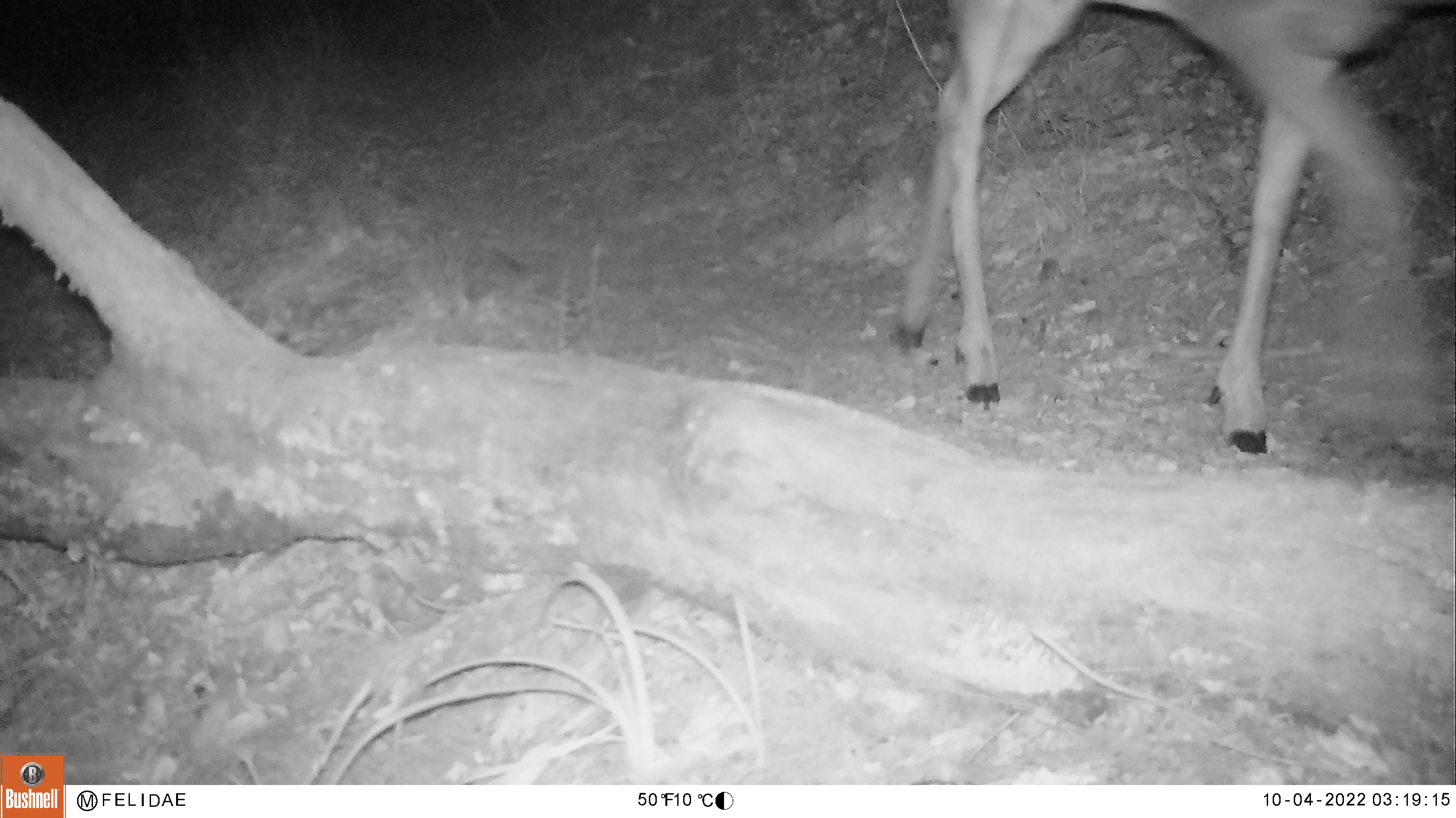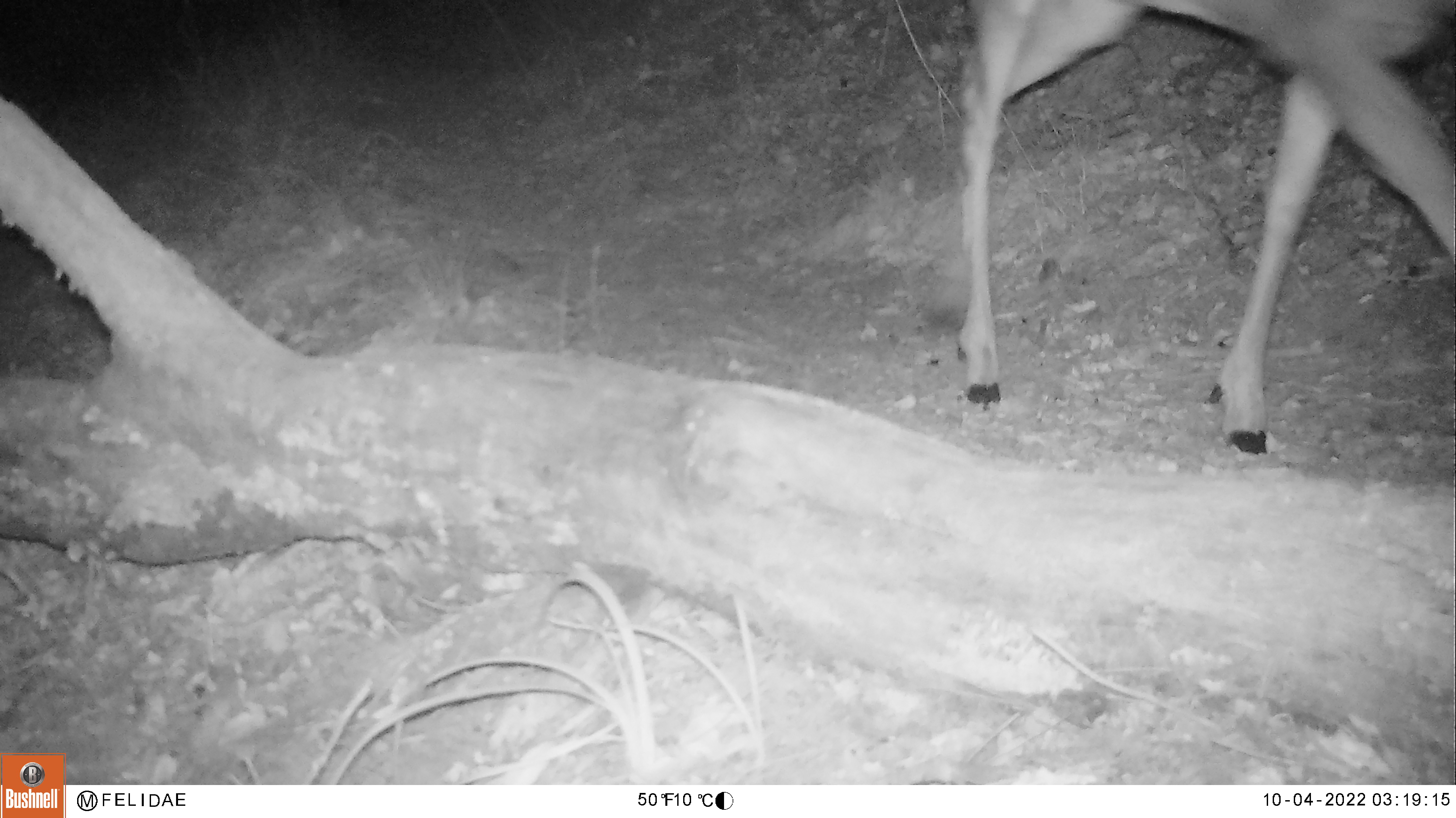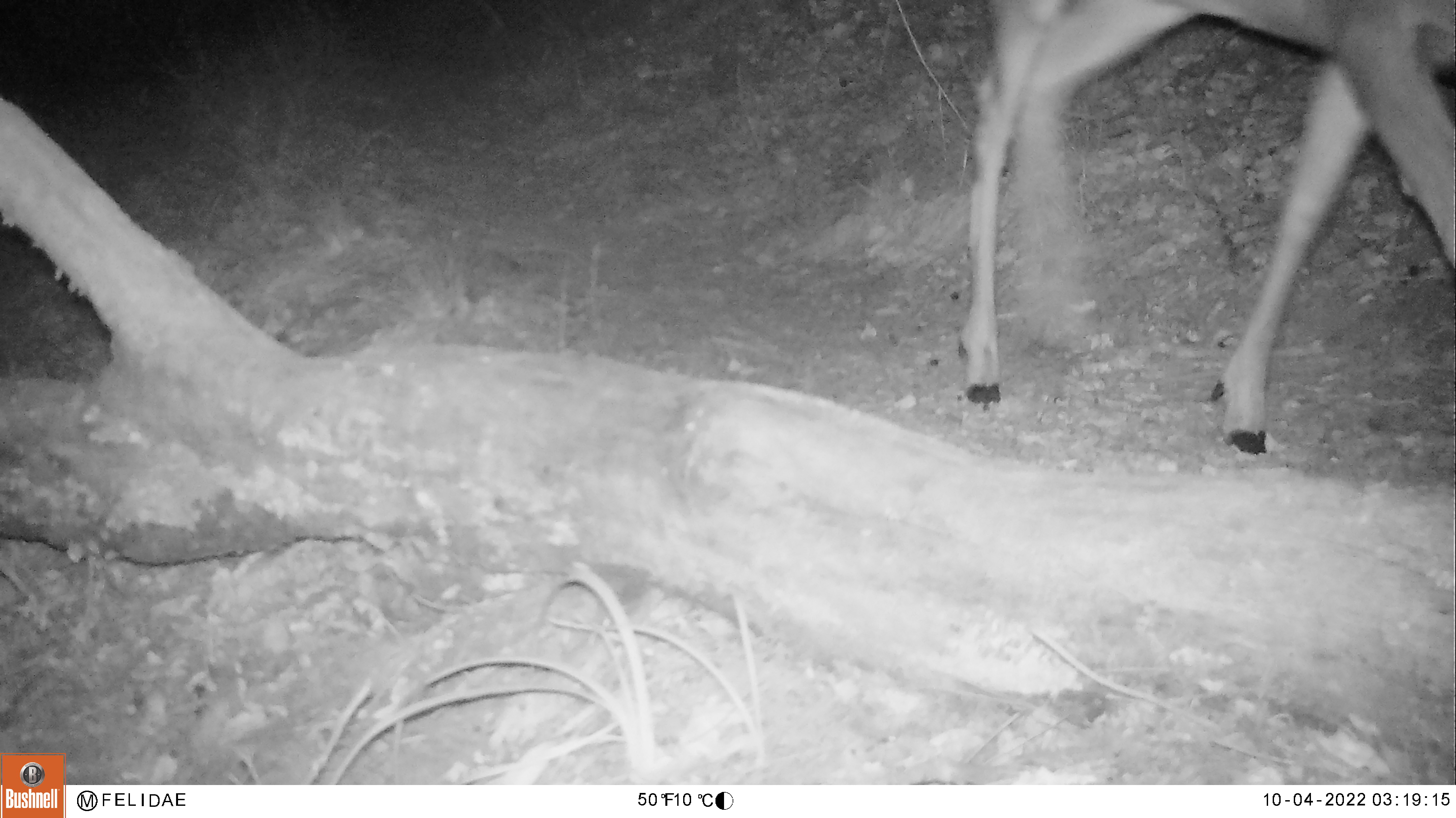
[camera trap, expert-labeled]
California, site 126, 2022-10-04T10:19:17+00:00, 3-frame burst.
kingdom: Animalia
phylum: Chordata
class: Mammalia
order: Artiodactyla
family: Cervidae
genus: Odocoileus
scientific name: Odocoileus hemionus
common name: mule deer